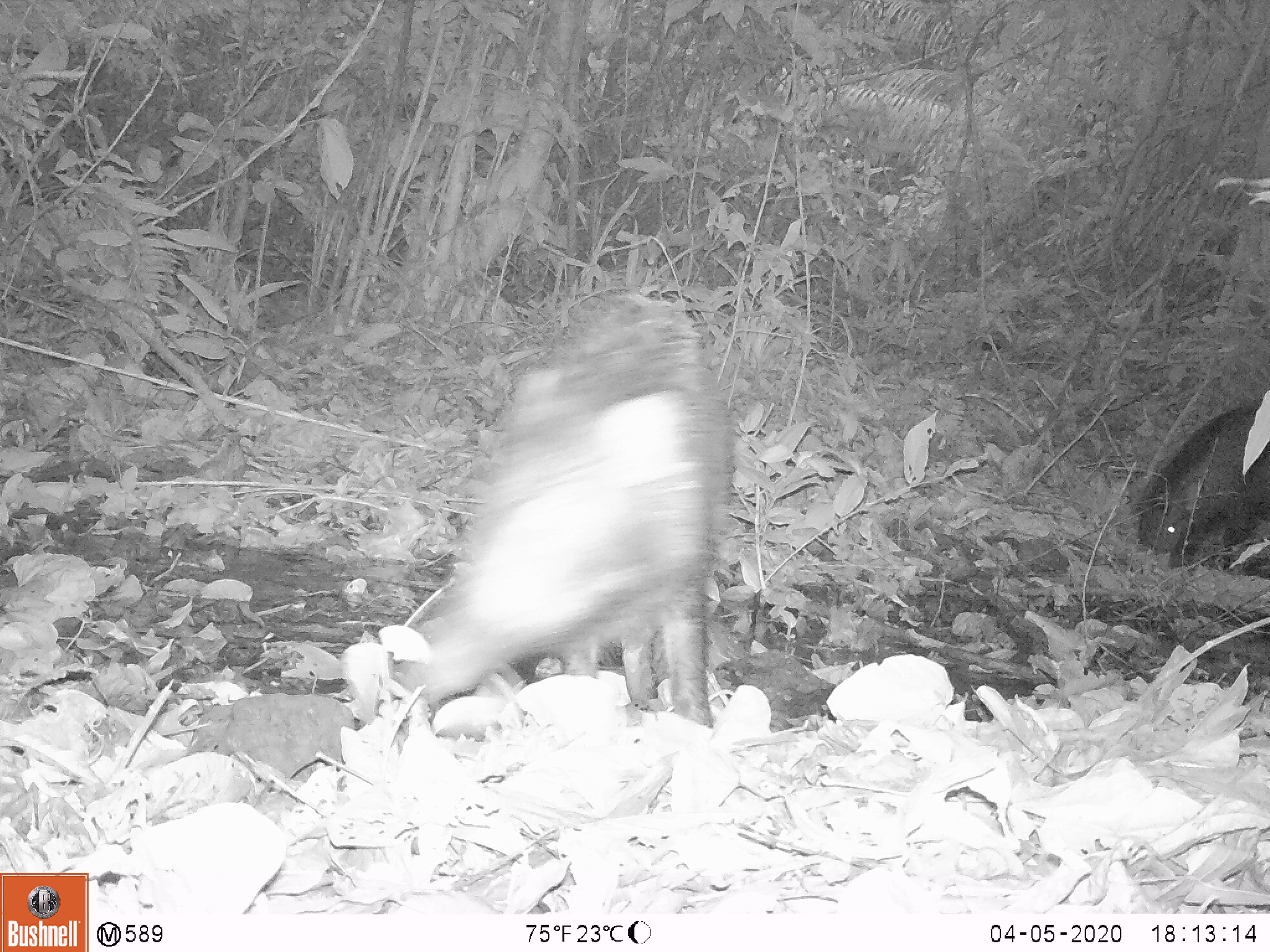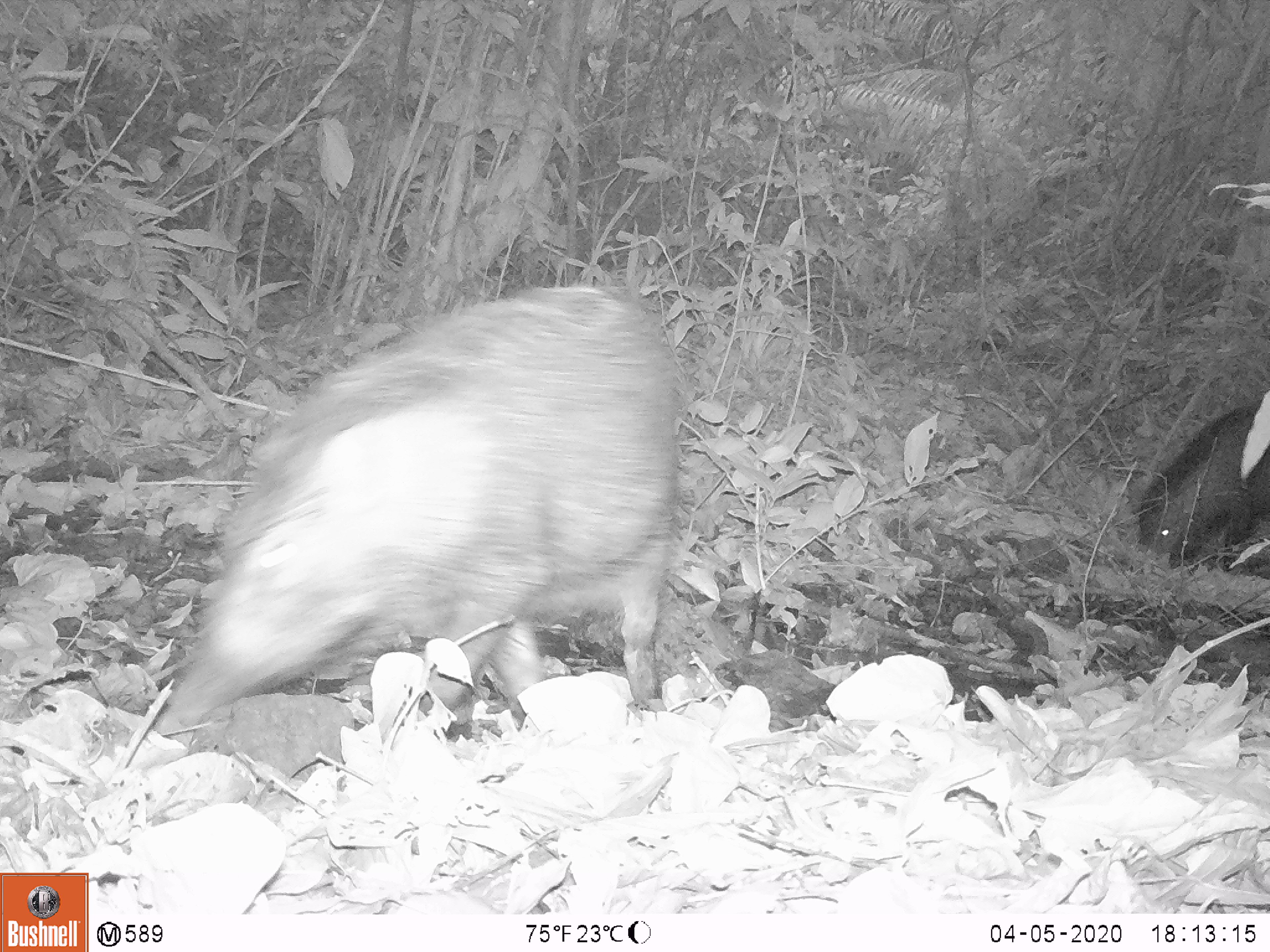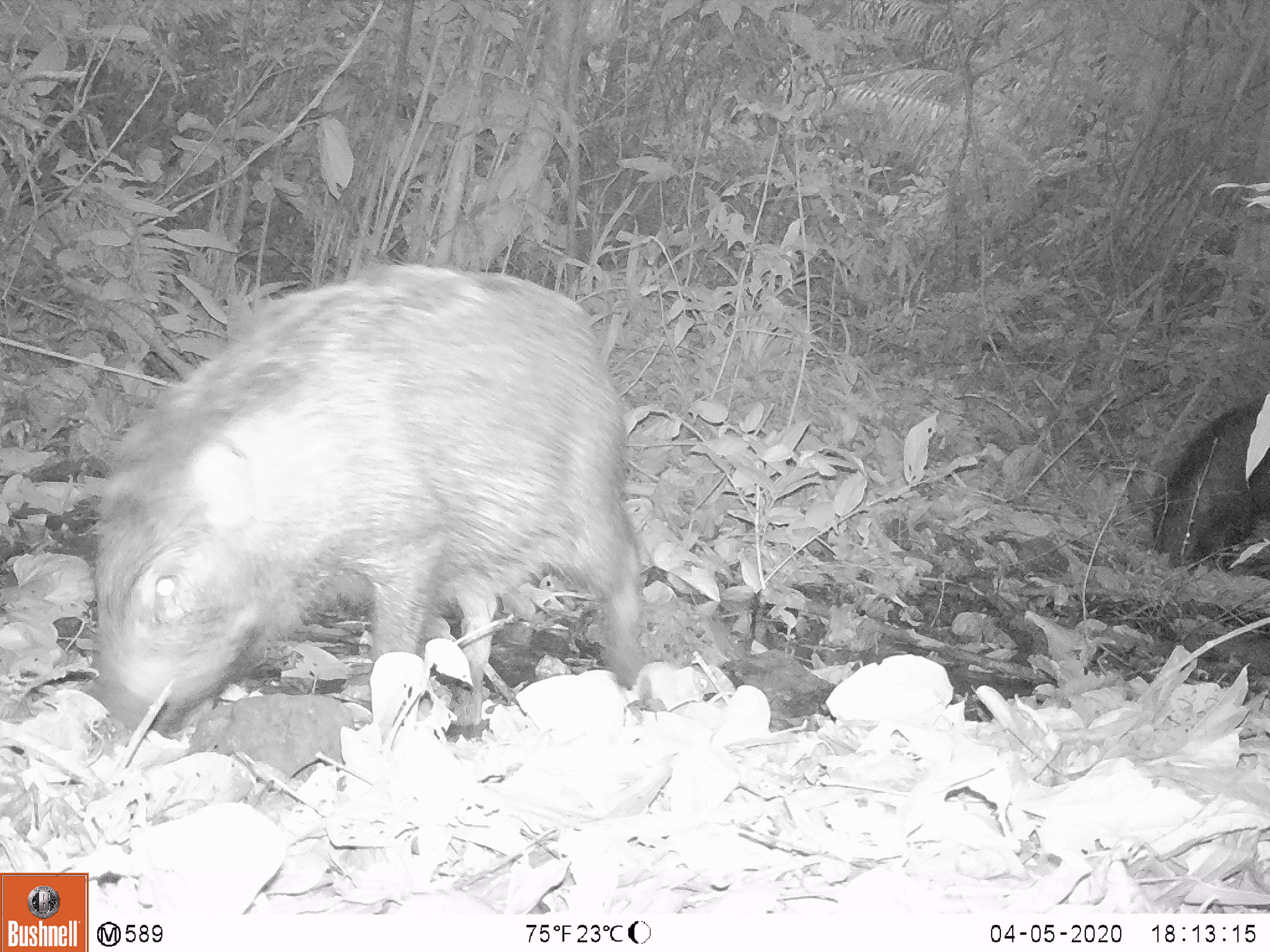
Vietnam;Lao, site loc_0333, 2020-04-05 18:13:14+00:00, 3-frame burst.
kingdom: Animalia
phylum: Chordata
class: Mammalia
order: Artiodactyla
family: Suidae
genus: Sus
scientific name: Sus scrofa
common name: eurasian wild pig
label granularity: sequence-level